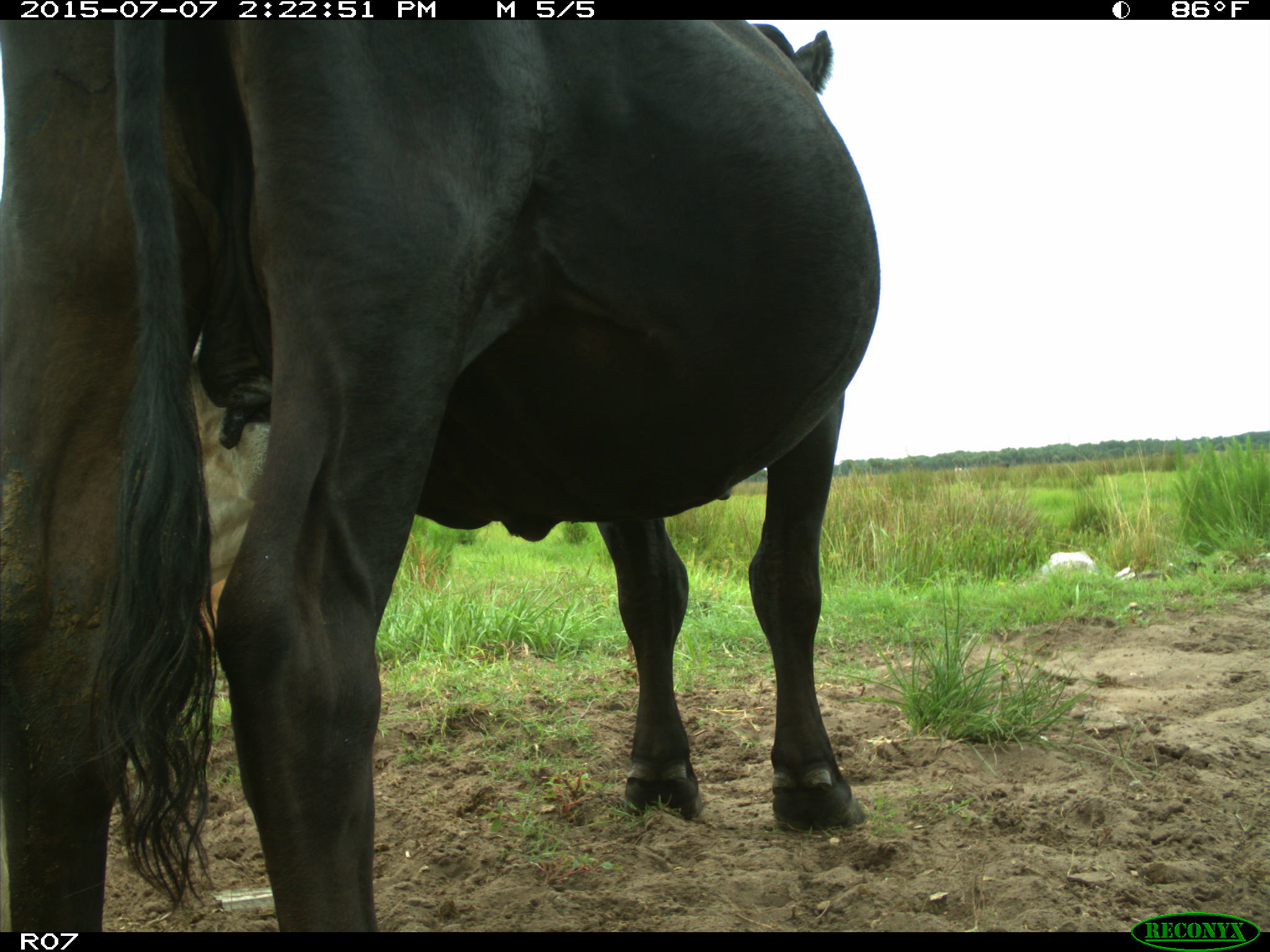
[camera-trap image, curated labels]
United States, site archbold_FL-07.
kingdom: Animalia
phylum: Chordata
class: Mammalia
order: Artiodactyla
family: Bovidae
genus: Bos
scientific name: Bos taurus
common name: domestic cow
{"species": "Bos taurus (domestic cow)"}